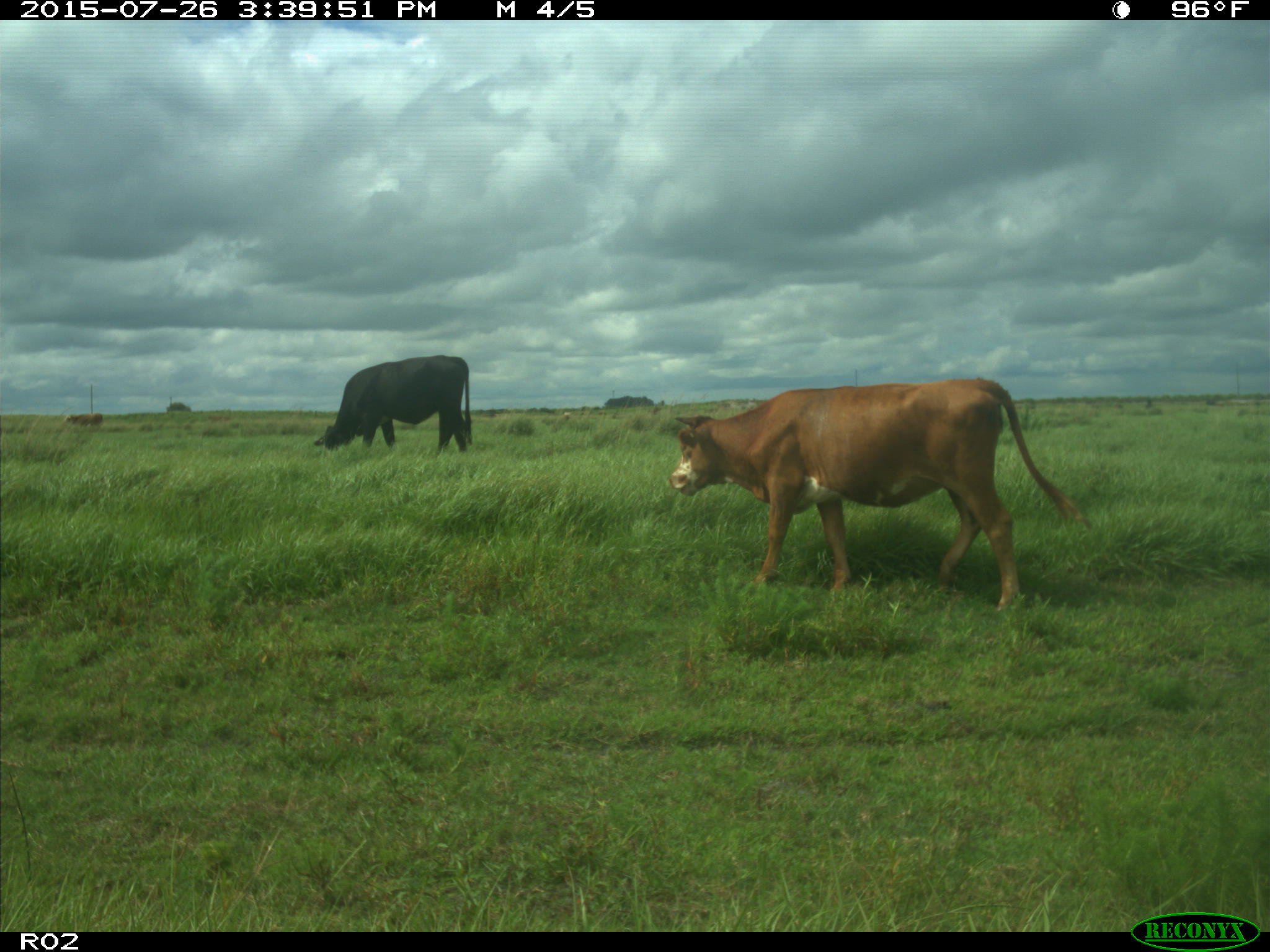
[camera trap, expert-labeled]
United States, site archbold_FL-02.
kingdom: Animalia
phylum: Chordata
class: Mammalia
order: Artiodactyla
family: Bovidae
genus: Bos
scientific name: Bos taurus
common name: domestic cow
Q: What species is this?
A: Bos taurus (domestic cow).